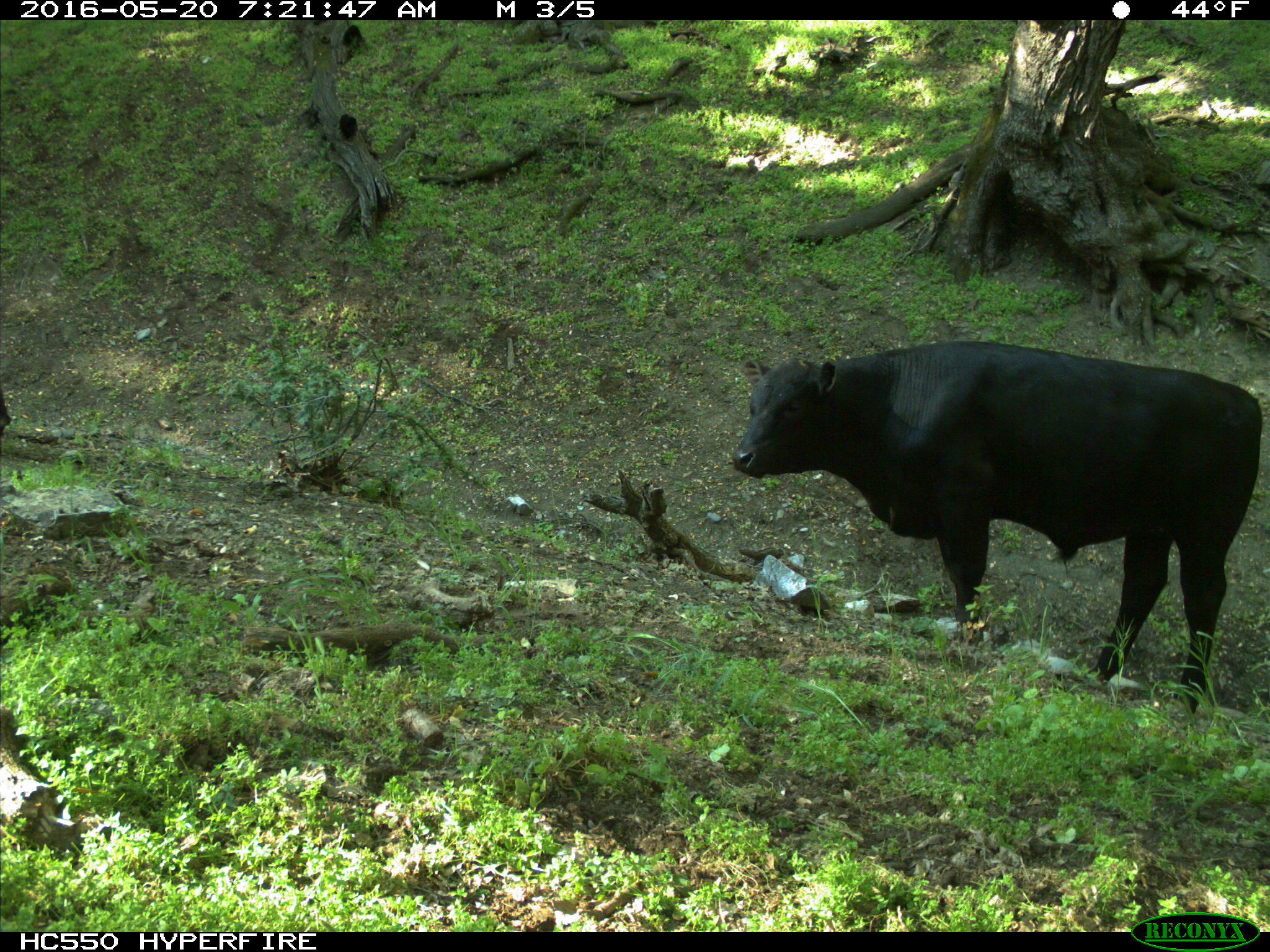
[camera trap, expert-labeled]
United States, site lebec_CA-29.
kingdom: Animalia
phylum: Chordata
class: Mammalia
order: Artiodactyla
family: Bovidae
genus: Bos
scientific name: Bos taurus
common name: domestic cow